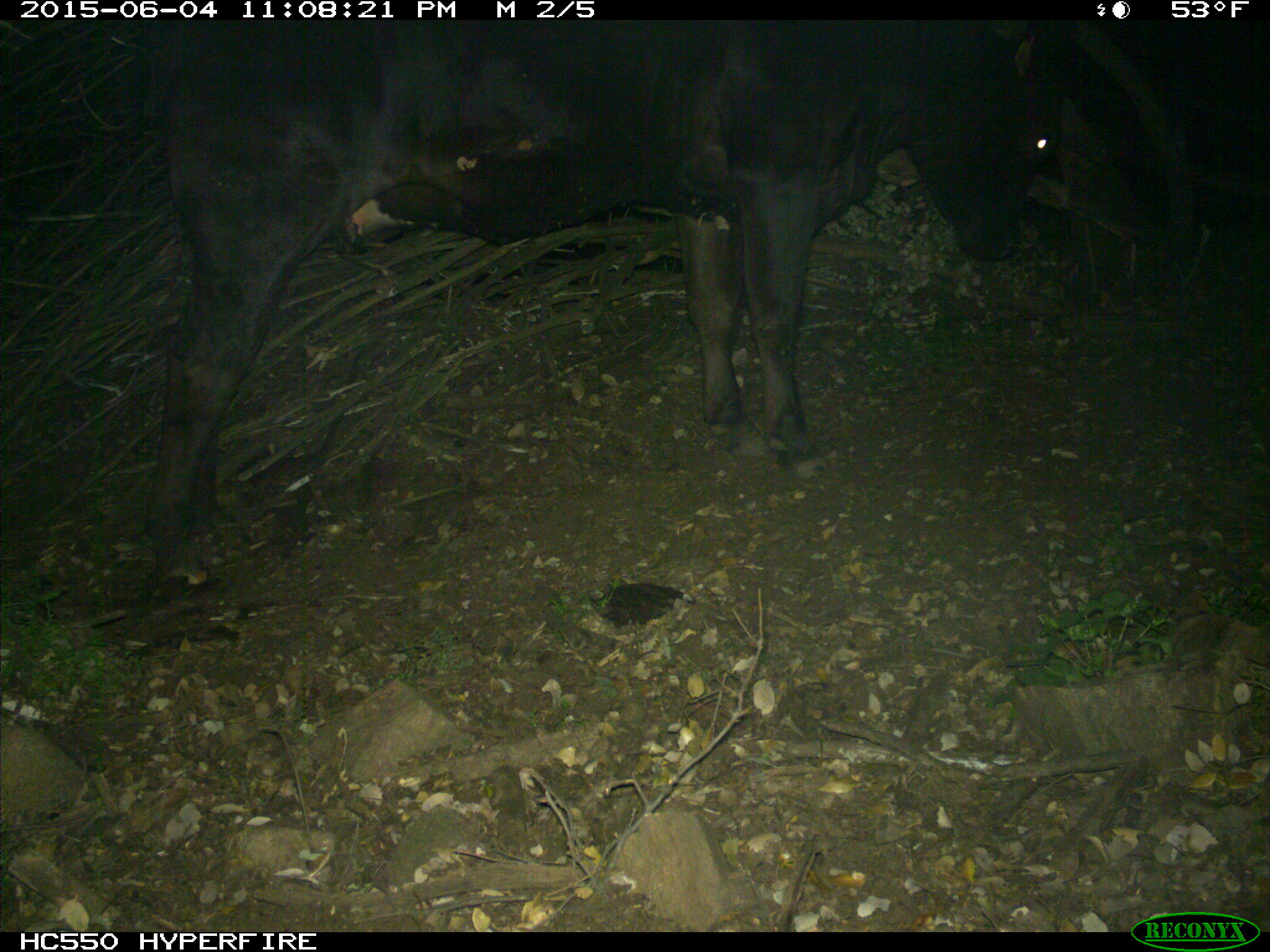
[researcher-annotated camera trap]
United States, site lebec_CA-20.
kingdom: Animalia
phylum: Chordata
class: Mammalia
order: Artiodactyla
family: Bovidae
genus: Bos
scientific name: Bos taurus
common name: domestic cow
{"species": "Bos taurus (domestic cow)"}